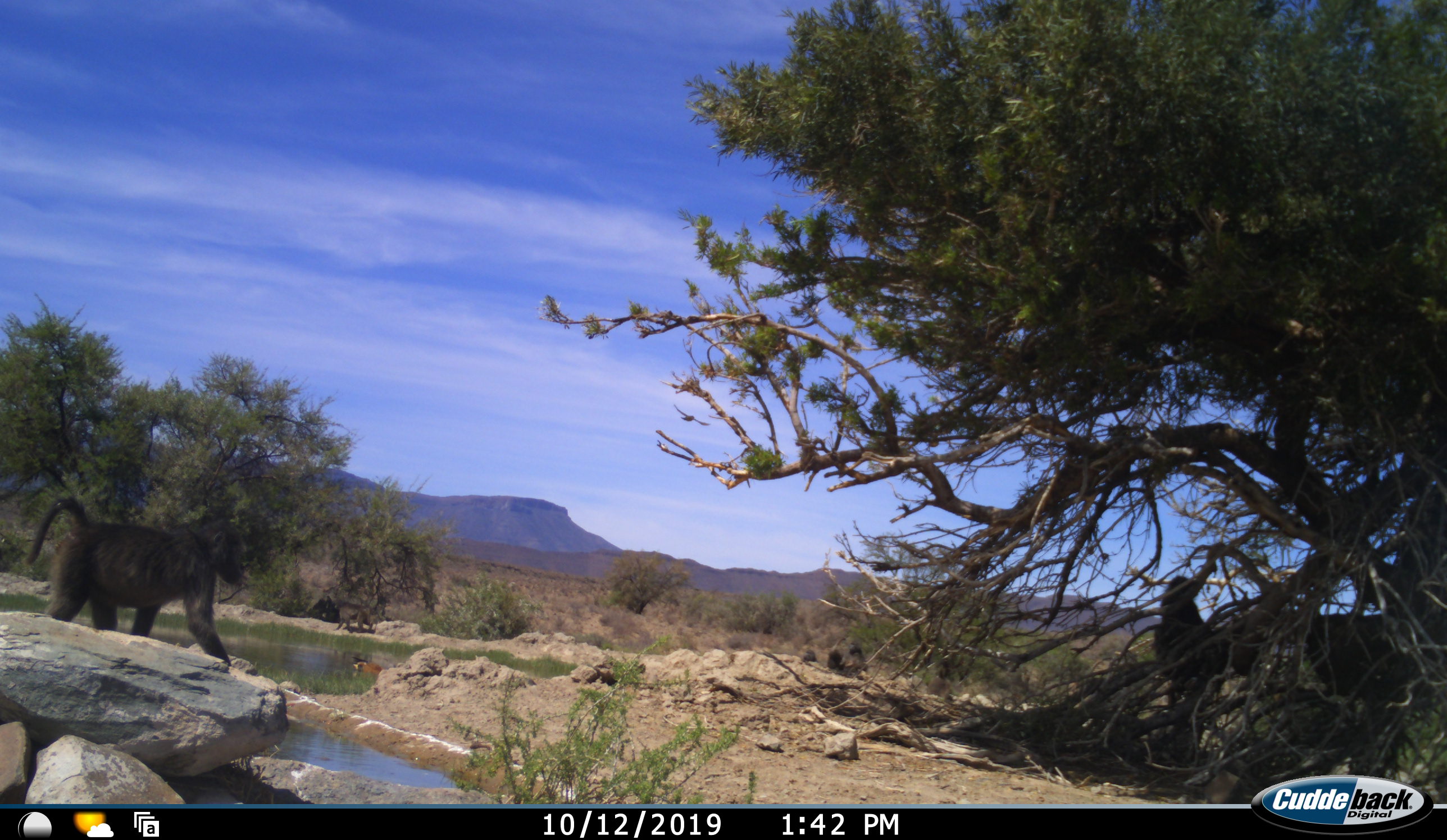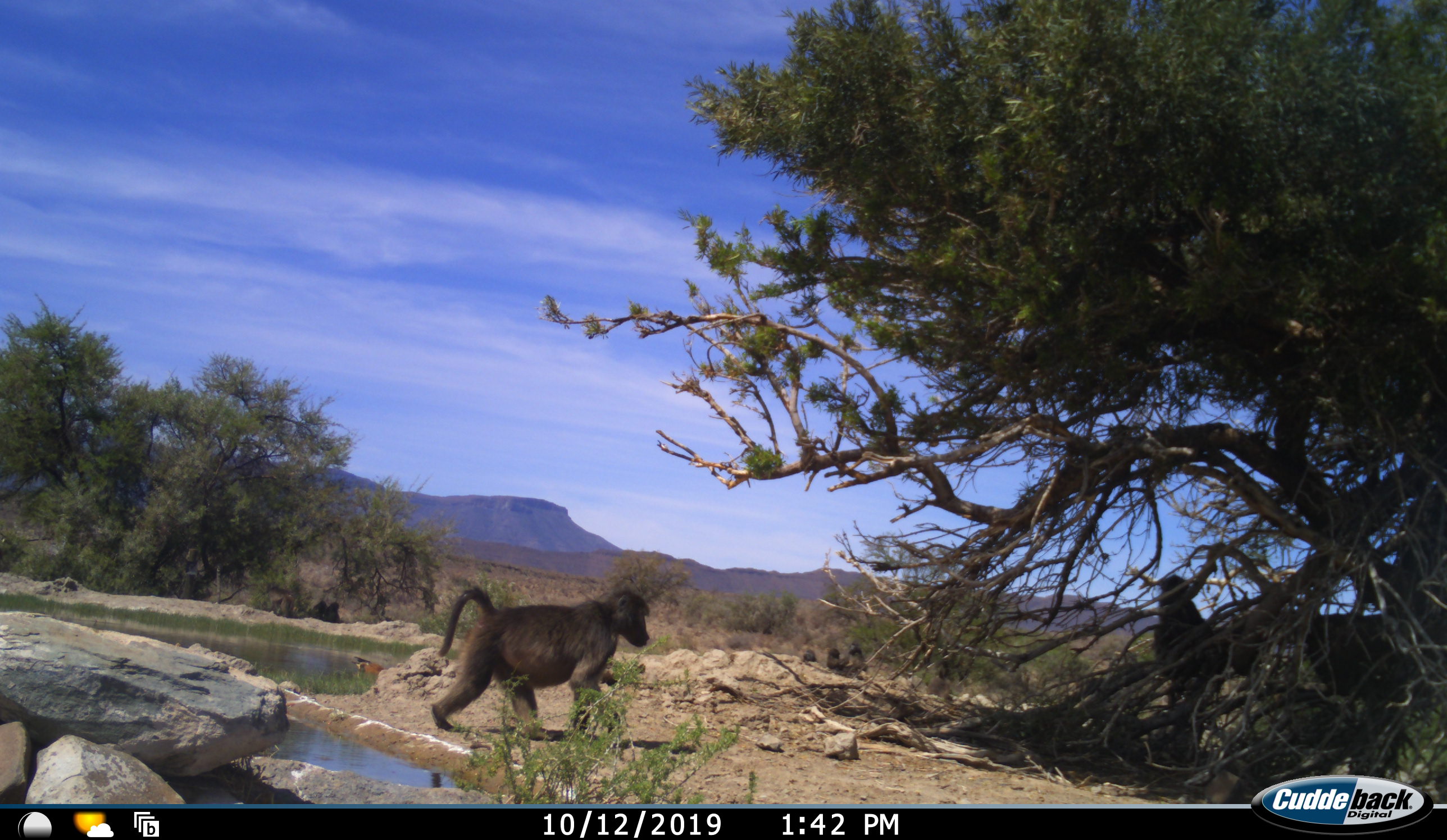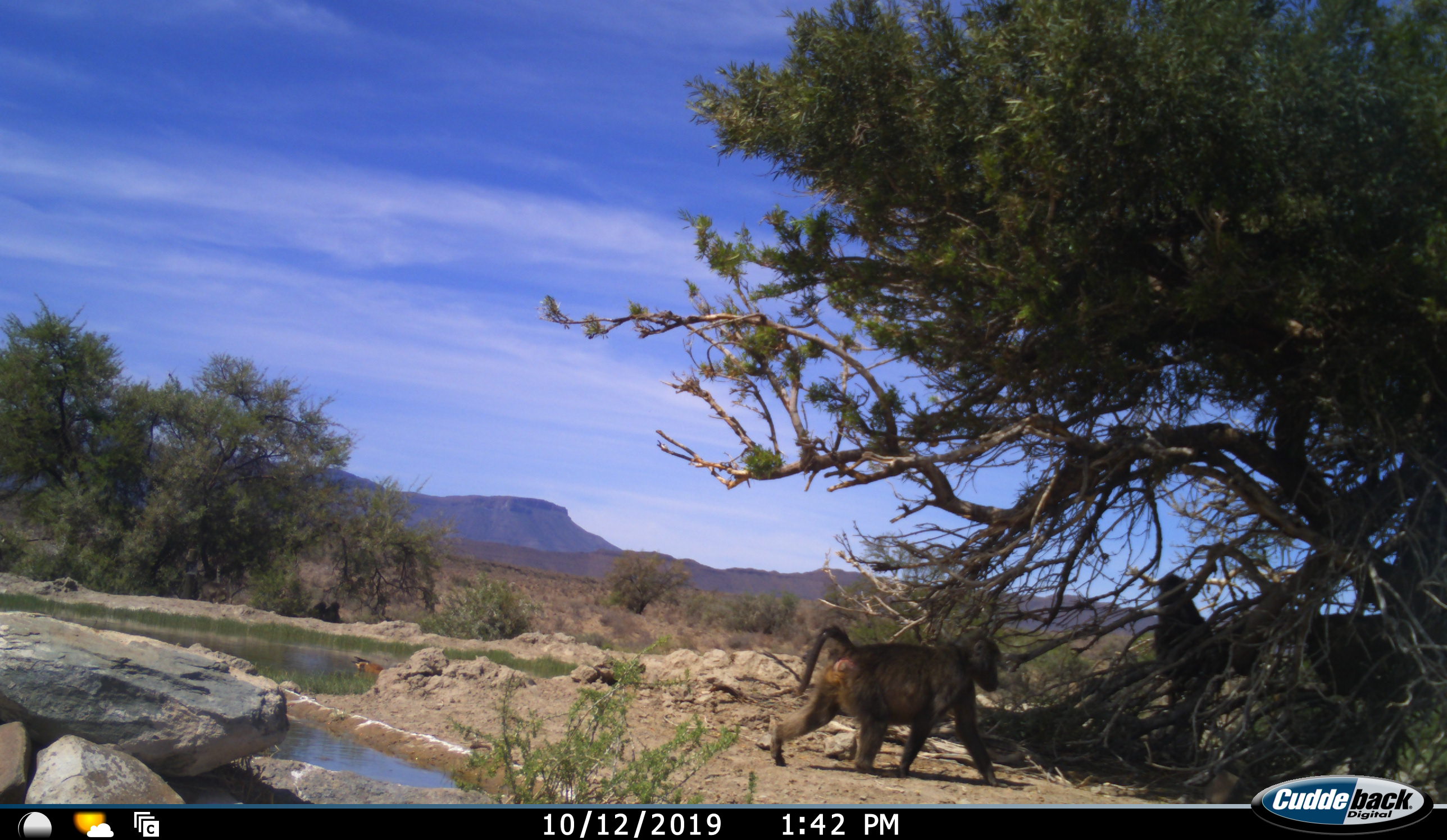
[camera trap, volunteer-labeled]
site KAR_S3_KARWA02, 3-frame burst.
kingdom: Animalia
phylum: Chordata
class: Mammalia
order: Primates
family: Cercopithecidae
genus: Papio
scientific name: Papio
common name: baboon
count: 5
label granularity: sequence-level